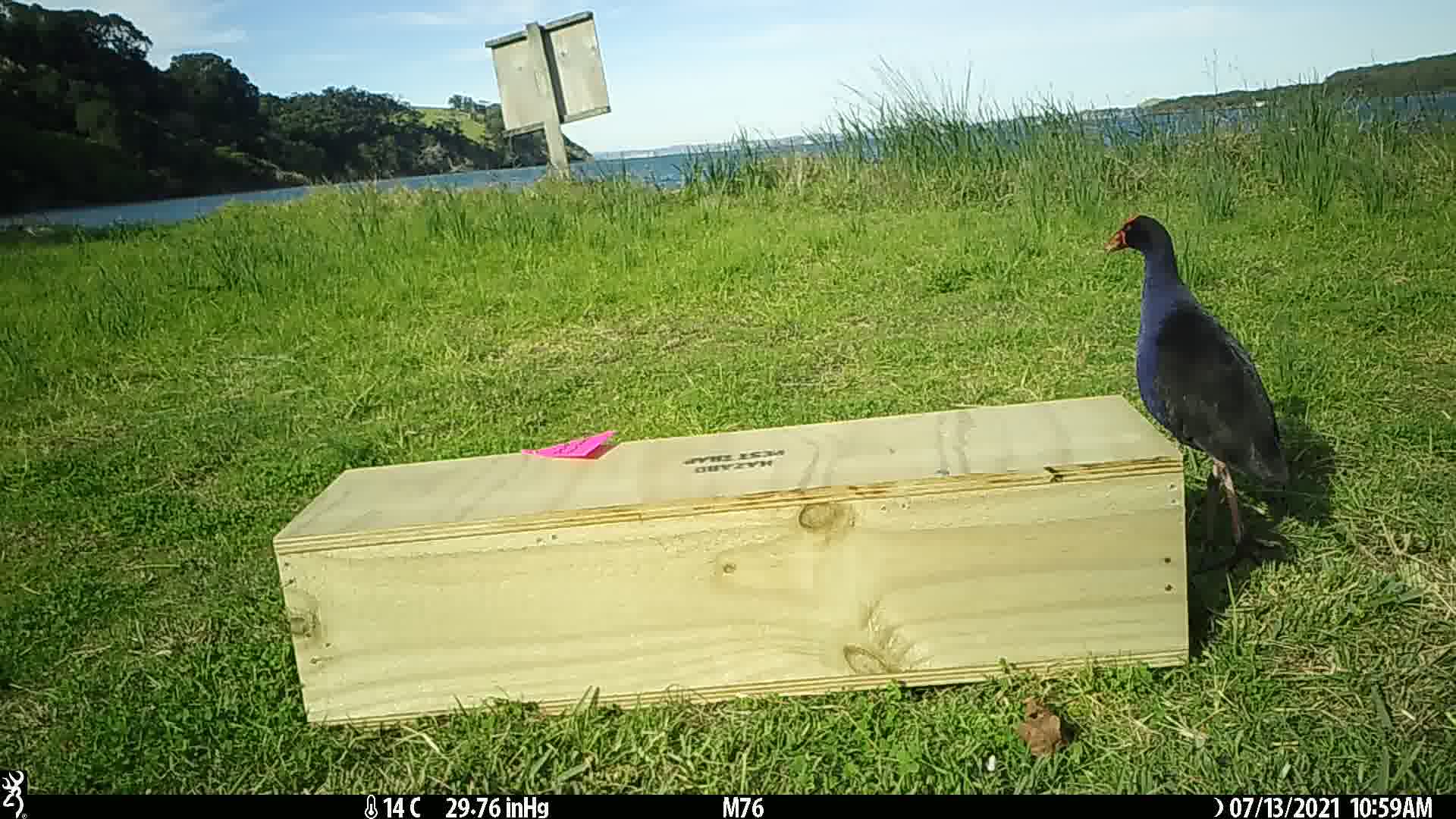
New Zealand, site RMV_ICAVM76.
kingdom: Animalia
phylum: Chordata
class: Aves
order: Gruiformes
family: Rallidae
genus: Porphyrio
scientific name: Porphyrio melanotus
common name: australasian swamphen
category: pukeko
Pukeko (australasian swamphen) (Porphyrio melanotus).